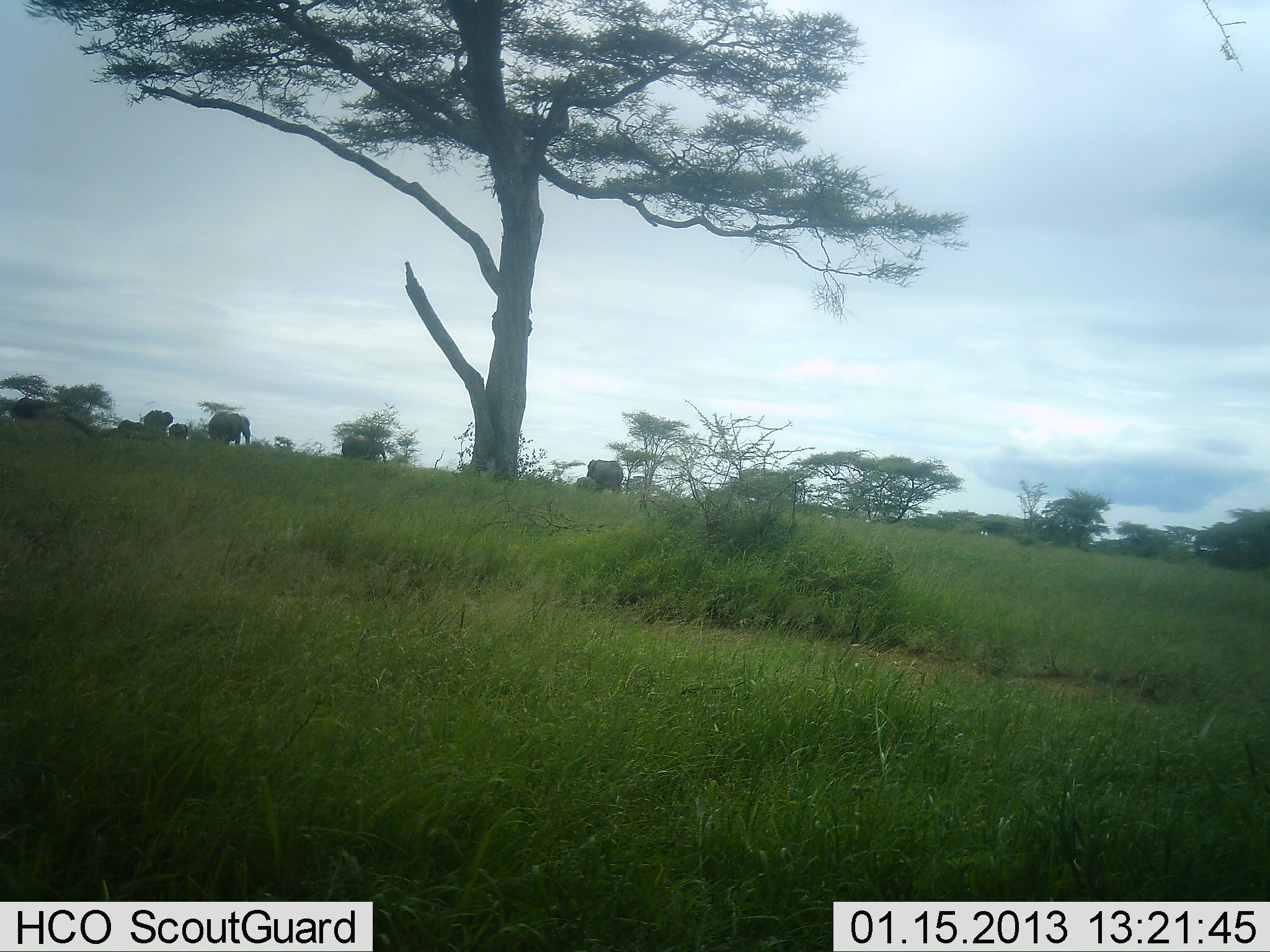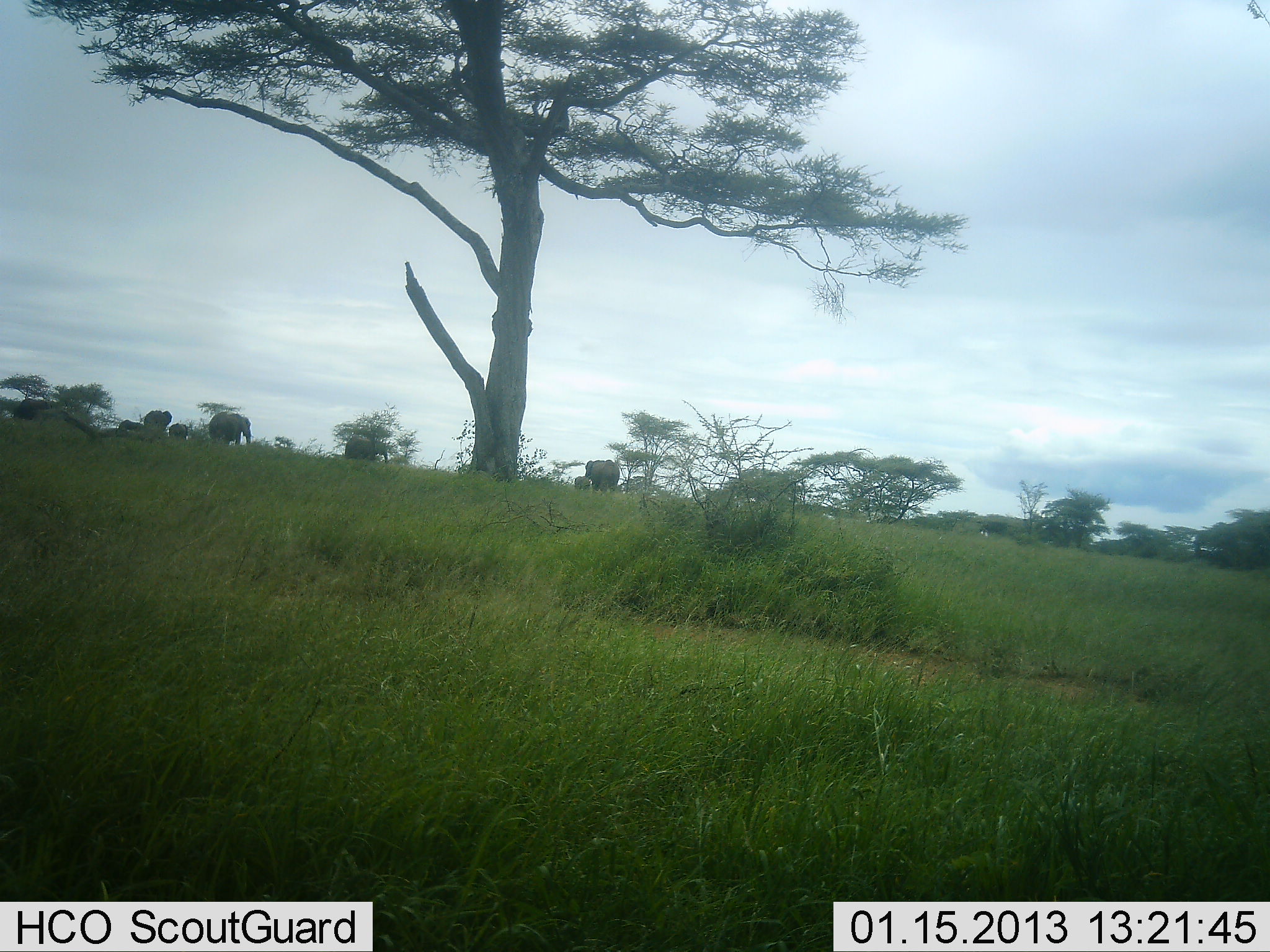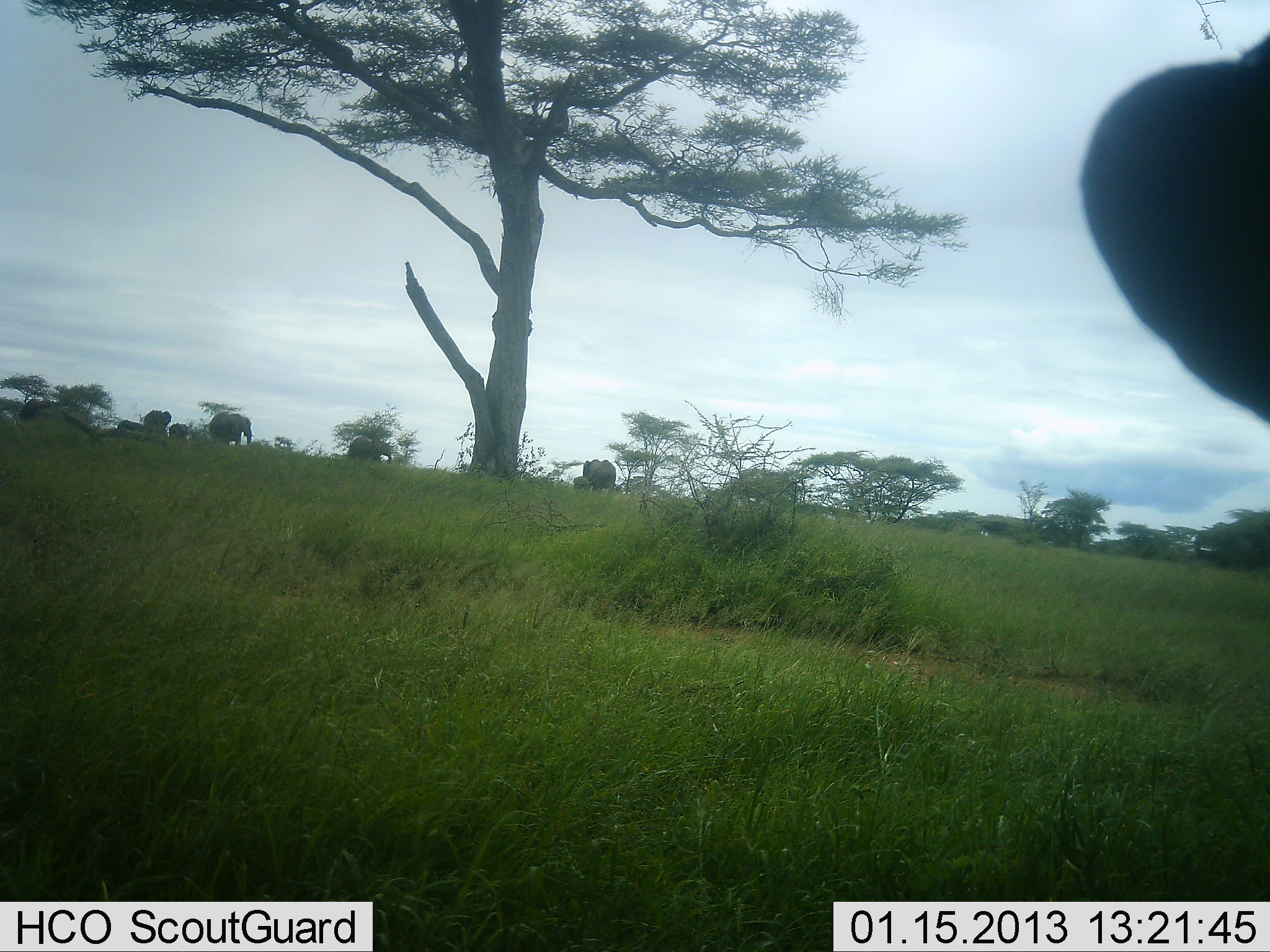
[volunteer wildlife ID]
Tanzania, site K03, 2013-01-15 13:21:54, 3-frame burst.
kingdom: Animalia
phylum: Chordata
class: Mammalia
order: Proboscidea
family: Elephantidae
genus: Loxodonta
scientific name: Loxodonta africana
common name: african bush elephant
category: elephant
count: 7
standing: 63%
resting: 5%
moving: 47%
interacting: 0%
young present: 16%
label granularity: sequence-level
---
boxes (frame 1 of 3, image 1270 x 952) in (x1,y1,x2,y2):
animal: (208,411,251,450); (339,434,389,463); (587,459,623,490); (142,410,175,433)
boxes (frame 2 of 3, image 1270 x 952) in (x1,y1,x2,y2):
animal: (209,411,252,450); (342,434,388,463); (585,459,621,490); (142,410,175,434); (15,398,49,421)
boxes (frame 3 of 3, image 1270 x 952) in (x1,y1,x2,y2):
animal: (1081,27,1270,428); (208,412,253,450); (342,434,394,463); (582,459,618,490); (143,410,176,433); (18,397,47,419)